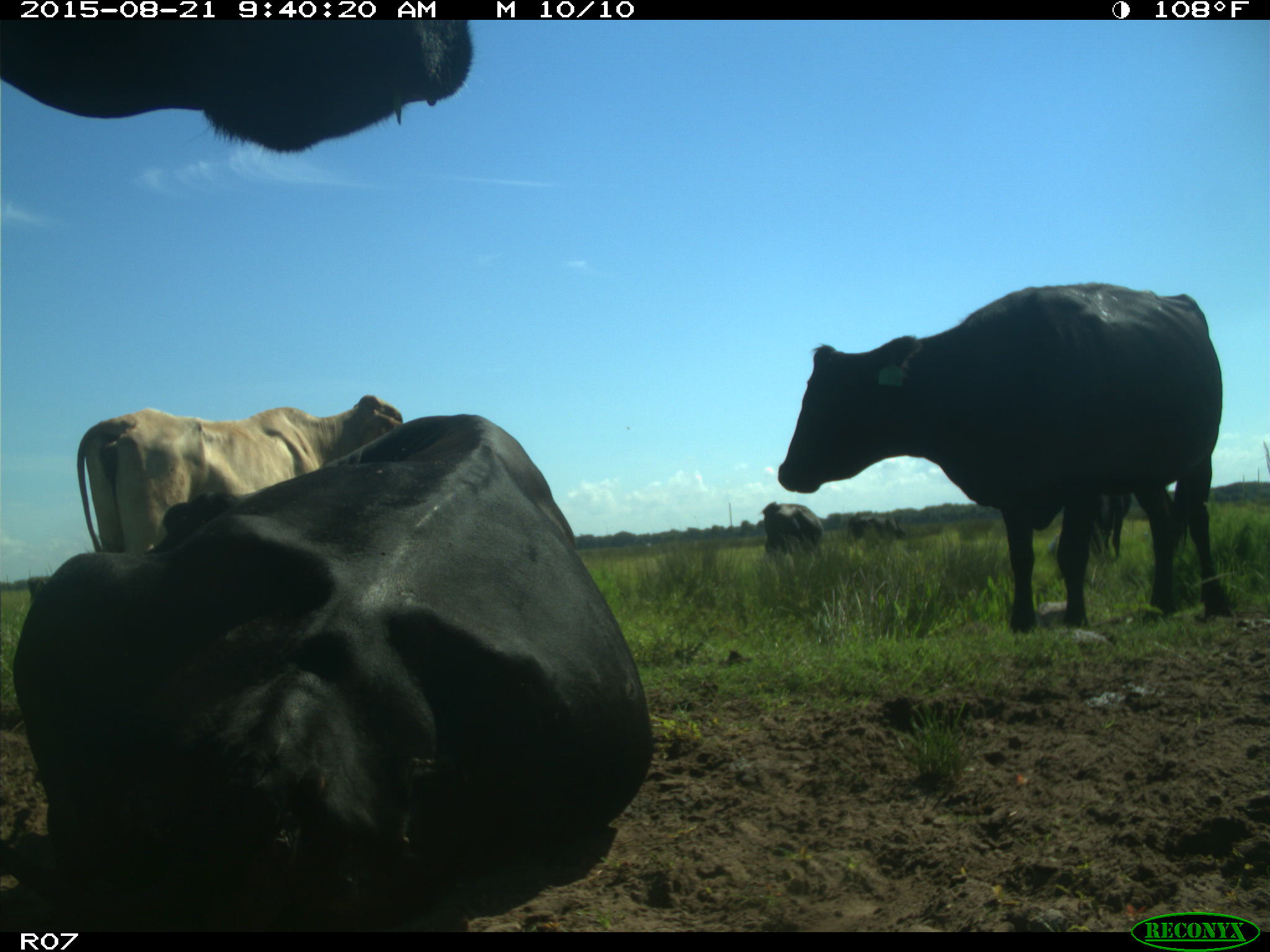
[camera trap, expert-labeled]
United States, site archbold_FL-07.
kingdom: Animalia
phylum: Chordata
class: Mammalia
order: Artiodactyla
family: Bovidae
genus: Bos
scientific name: Bos taurus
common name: domestic cow